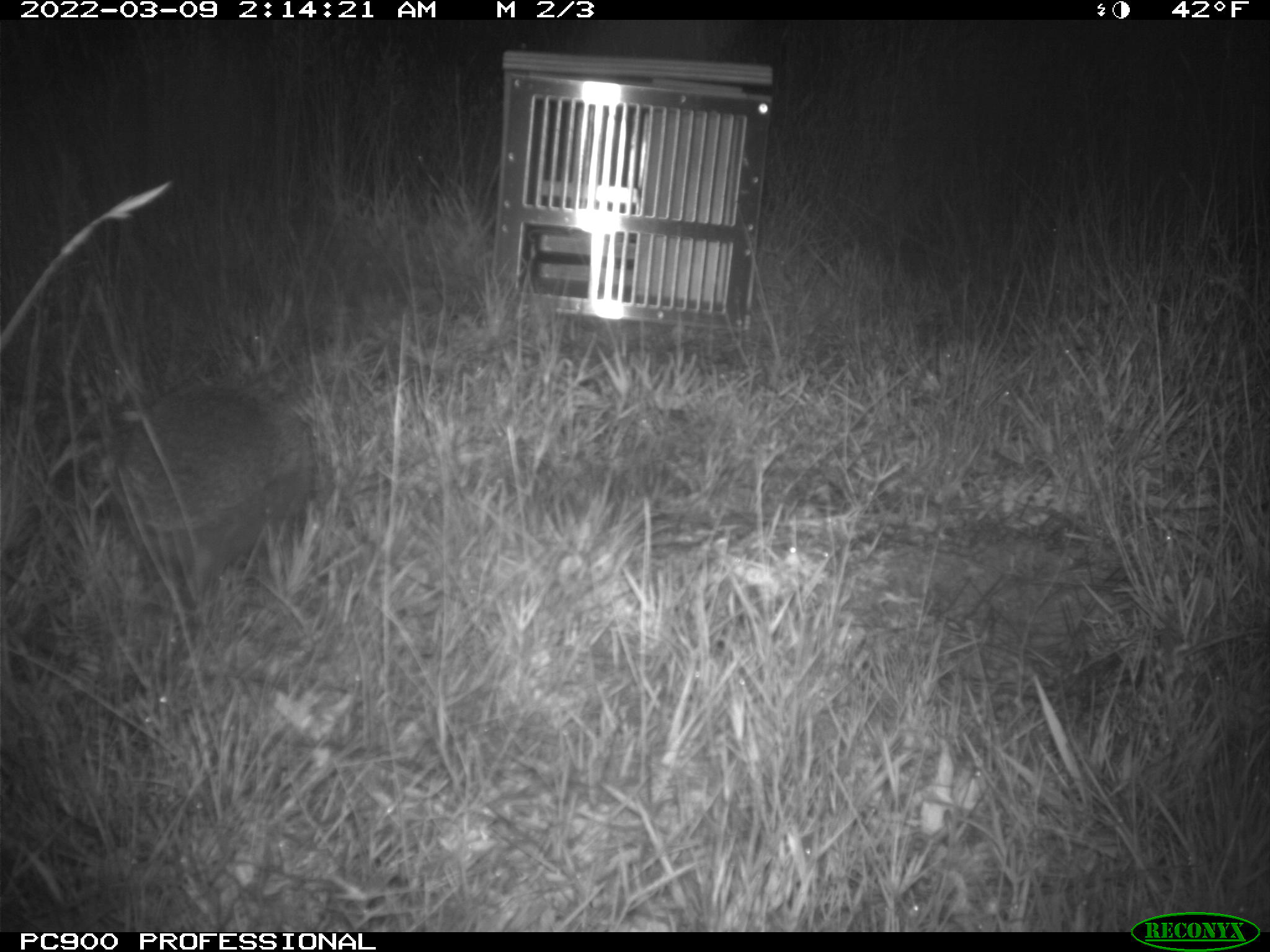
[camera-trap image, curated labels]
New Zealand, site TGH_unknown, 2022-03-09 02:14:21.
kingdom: Animalia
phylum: Chordata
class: Mammalia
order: Eulipotyphla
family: Erinaceidae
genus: Erinaceus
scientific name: Erinaceus europaeus europaeus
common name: european hedgehog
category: hedgehog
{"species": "hedgehog (european hedgehog) (Erinaceus europaeus europaeus)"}